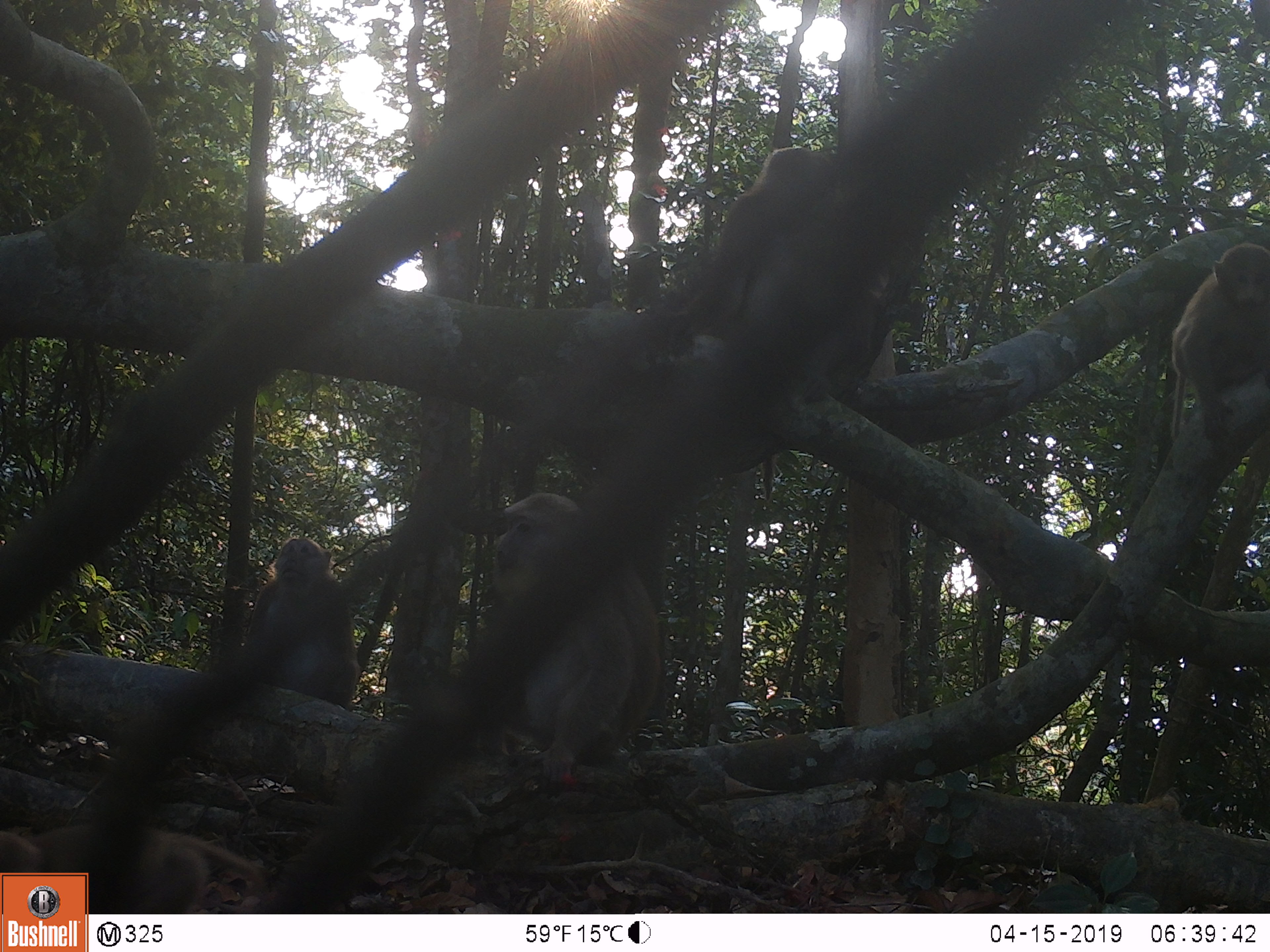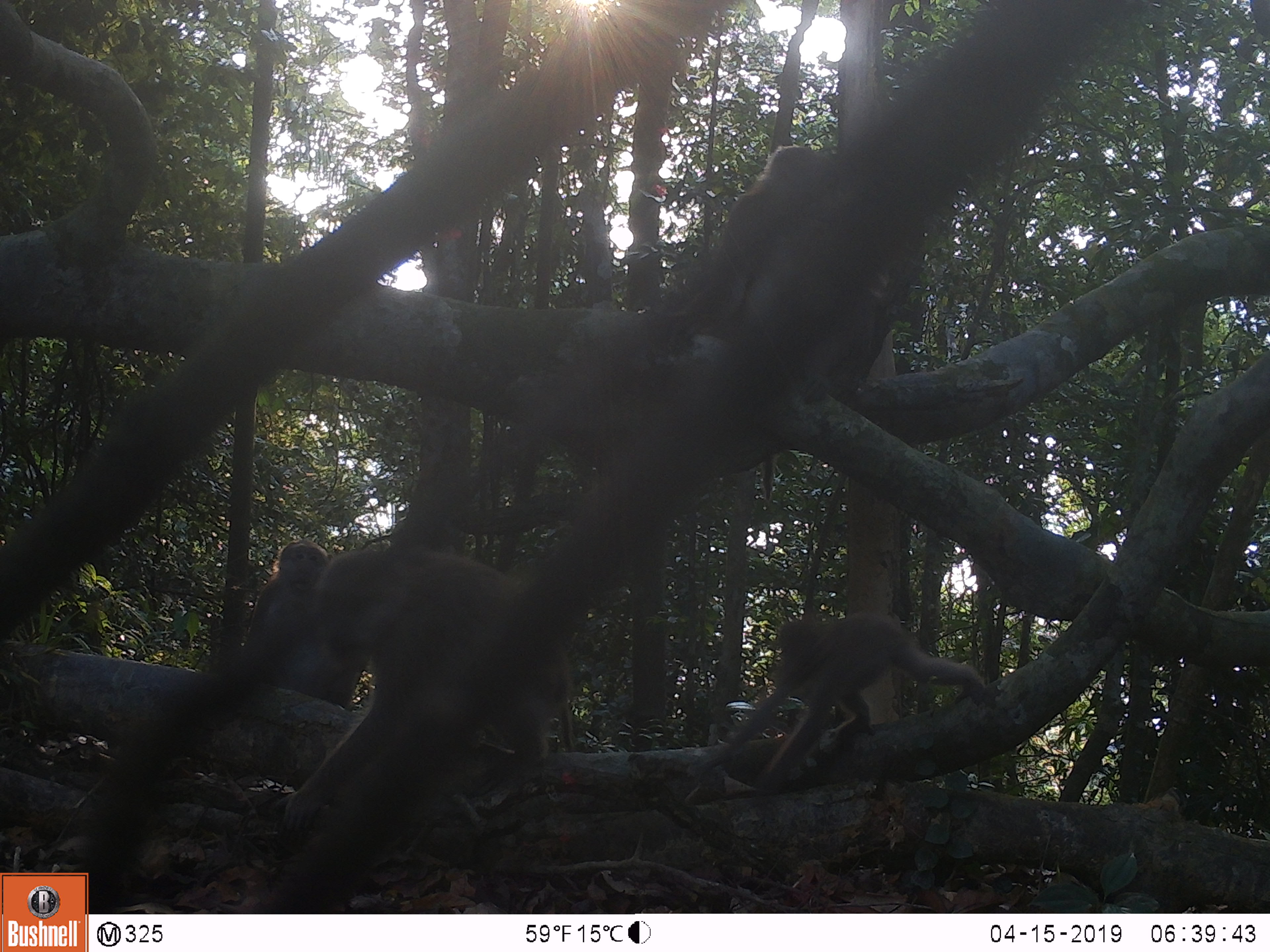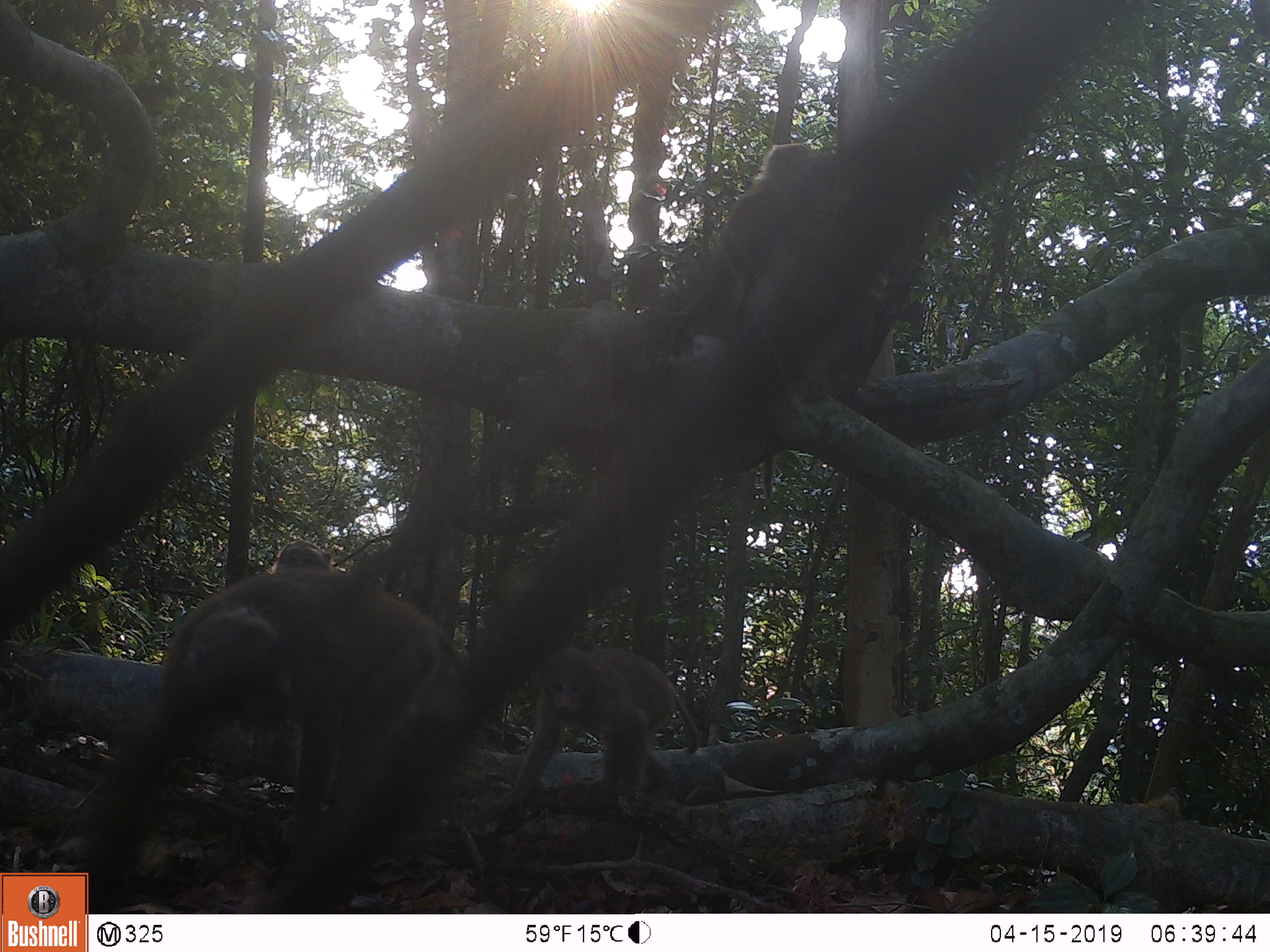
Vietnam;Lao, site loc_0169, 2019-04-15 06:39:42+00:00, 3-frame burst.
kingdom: Animalia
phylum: Chordata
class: Mammalia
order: Primates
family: Cercopithecidae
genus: Macaca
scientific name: Macaca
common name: macaques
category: assam or rhesus macaque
Assam or rhesus macaque (macaques) (Macaca). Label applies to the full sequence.